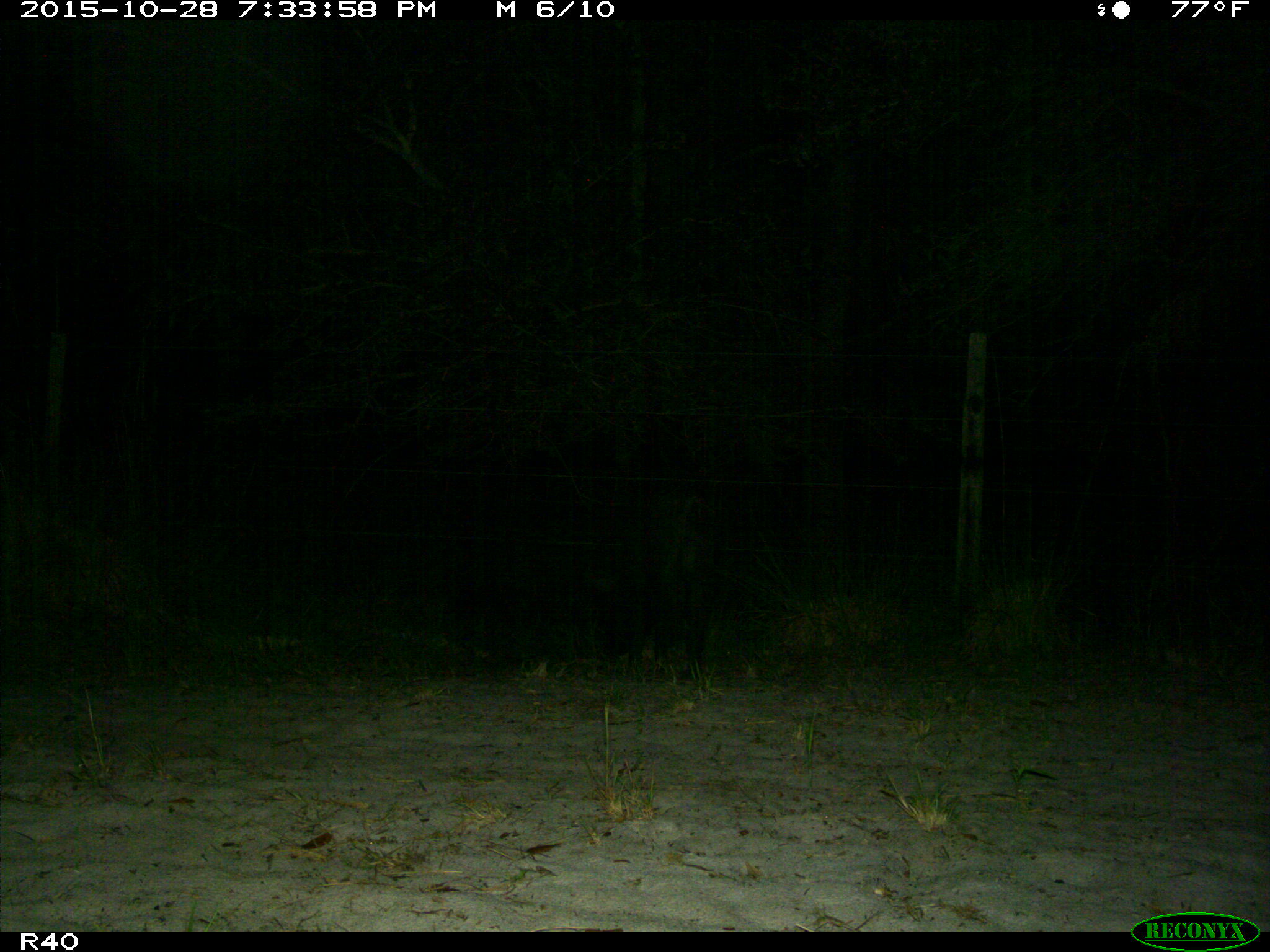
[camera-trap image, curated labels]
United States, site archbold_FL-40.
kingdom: Animalia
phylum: Chordata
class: Mammalia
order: Artiodactyla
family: Suidae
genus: Sus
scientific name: Sus scrofa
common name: wild boar